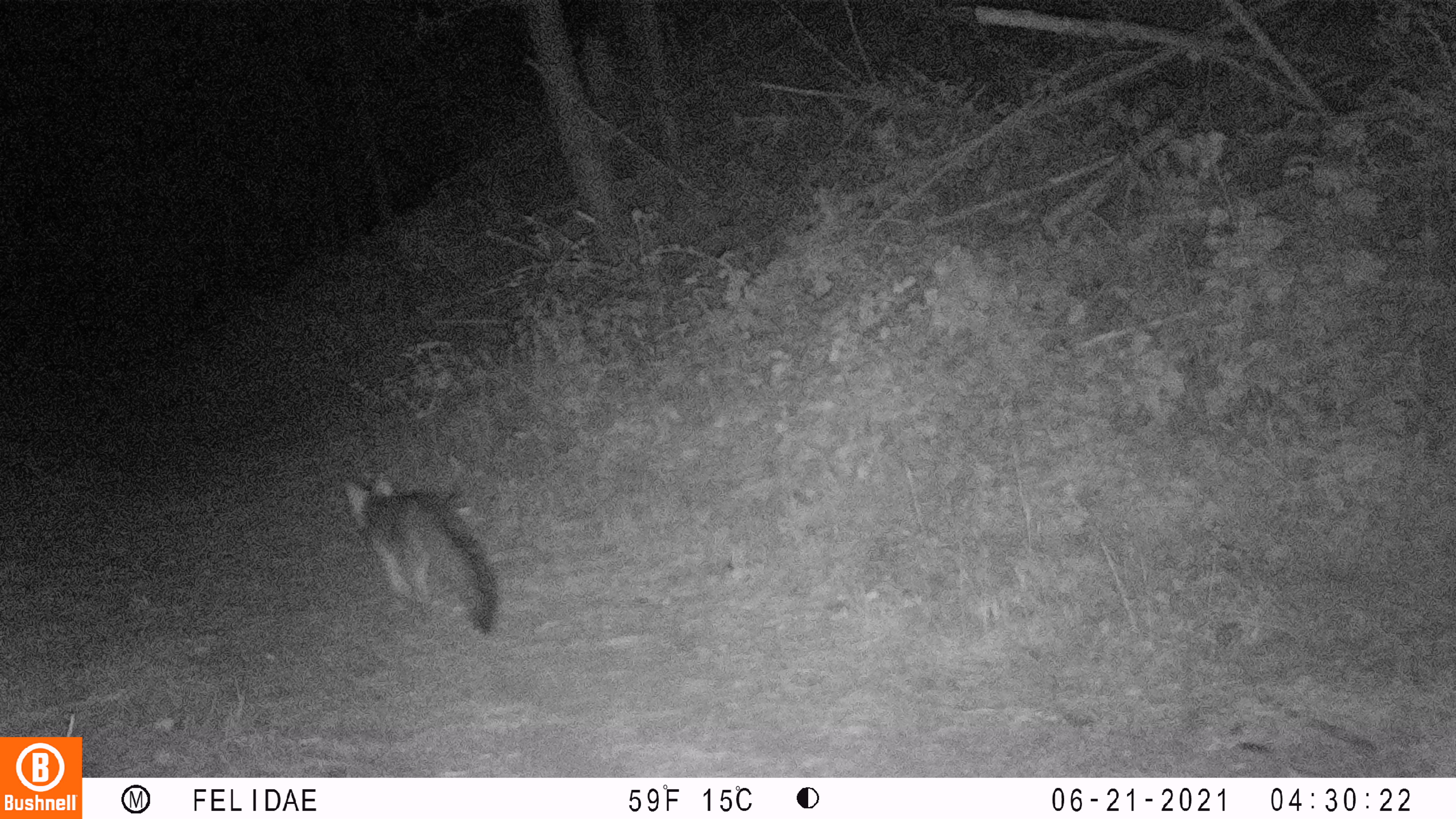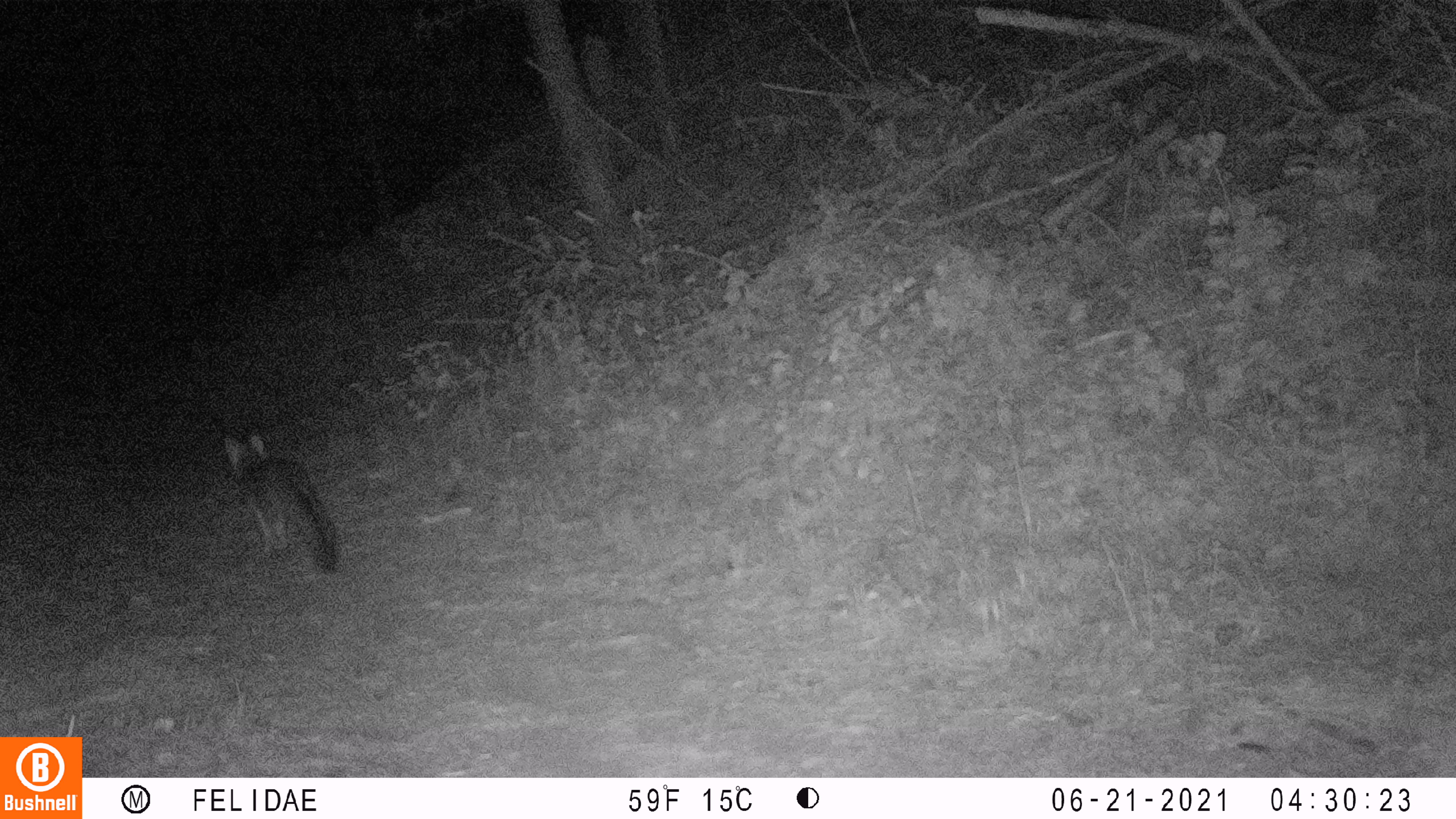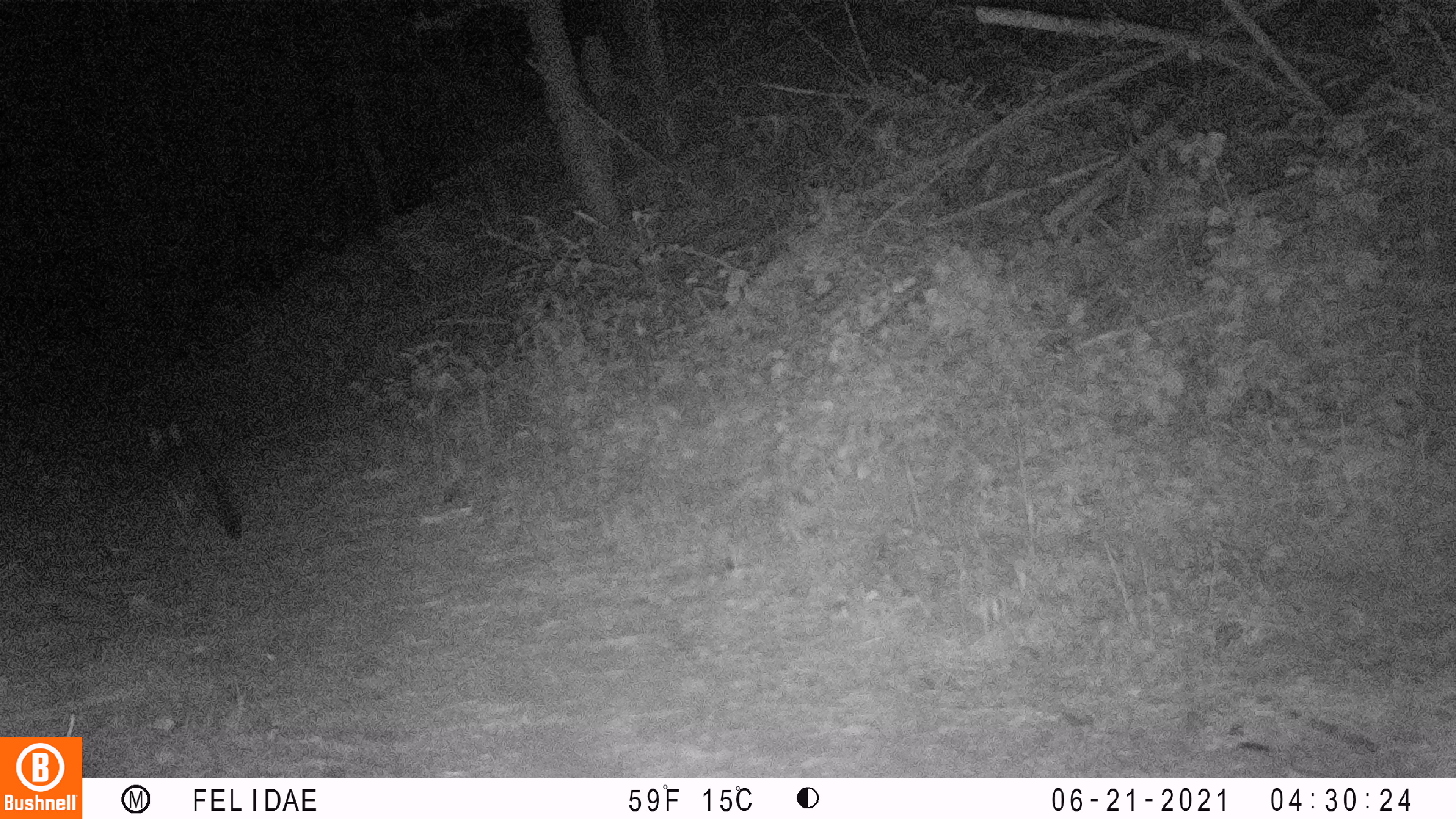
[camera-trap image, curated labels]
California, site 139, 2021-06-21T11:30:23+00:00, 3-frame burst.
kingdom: Animalia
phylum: Chordata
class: Mammalia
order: Carnivora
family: Canidae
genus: Urocyon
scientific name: Urocyon cinereoargenteus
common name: gray fox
Gray fox (Urocyon cinereoargenteus).